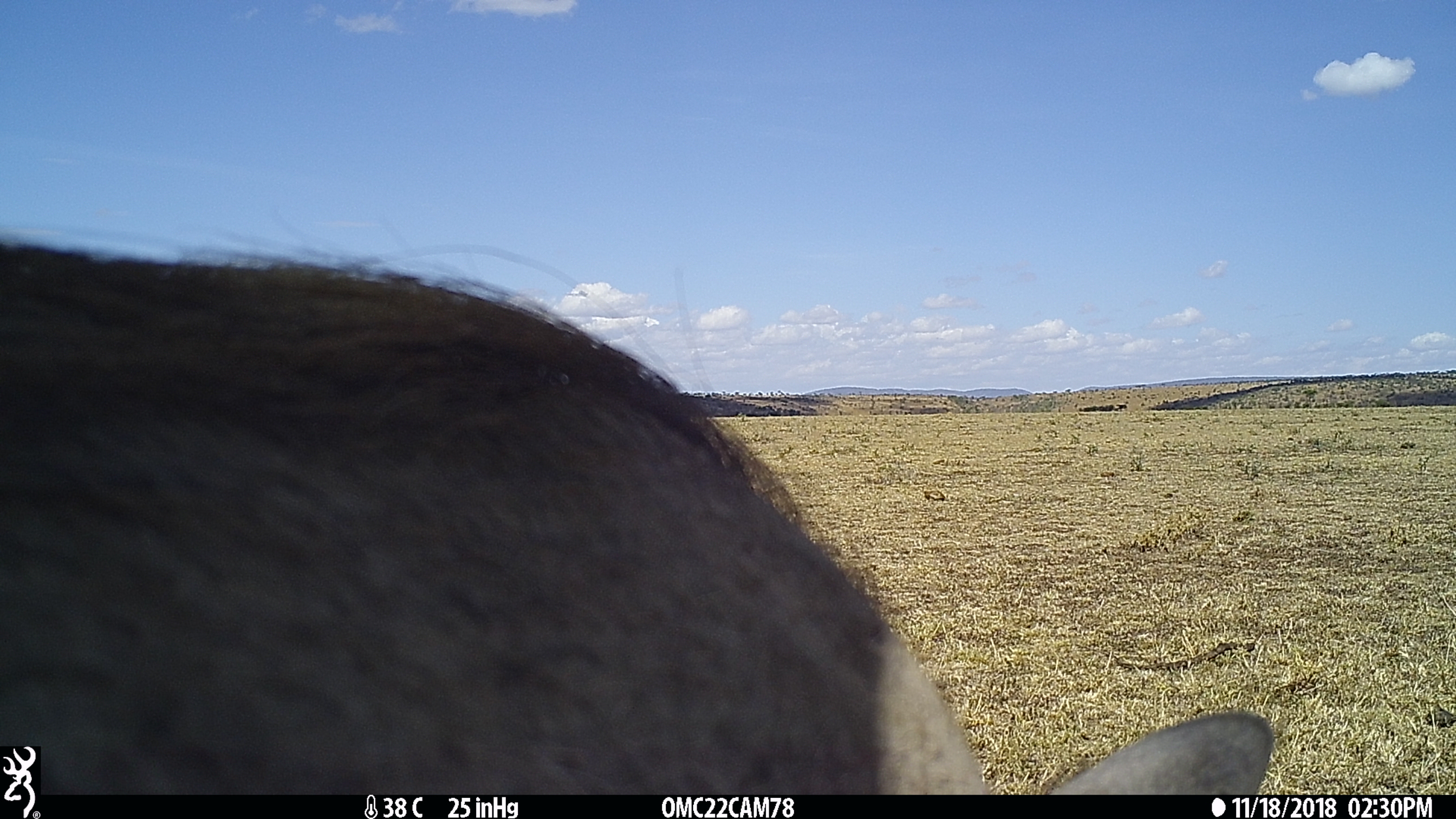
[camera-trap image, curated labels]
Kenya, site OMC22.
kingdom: Animalia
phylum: Chordata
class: Mammalia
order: Artiodactyla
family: Suidae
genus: Phacochoerus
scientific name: Phacochoerus africanus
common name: common warthog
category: warthog